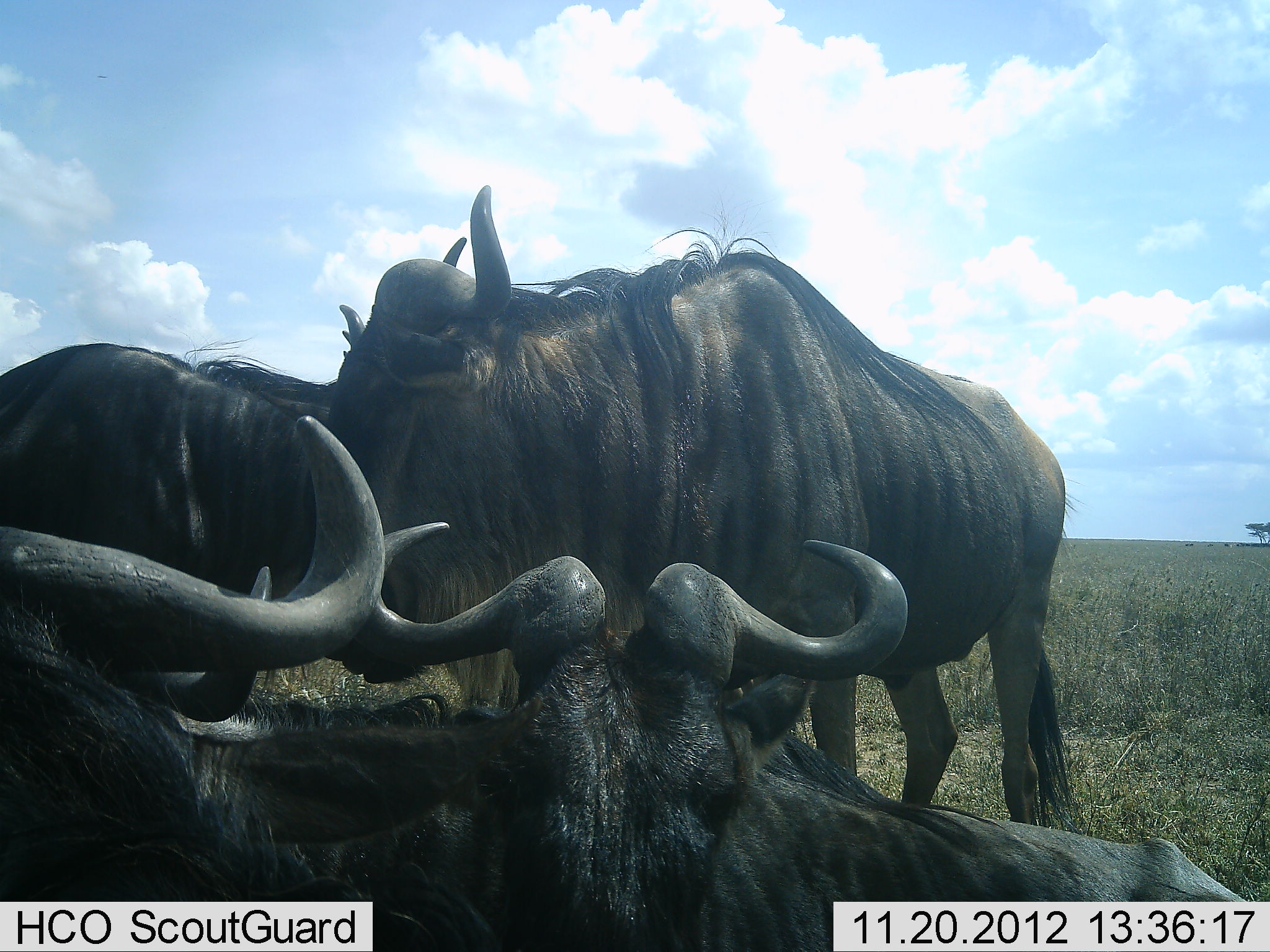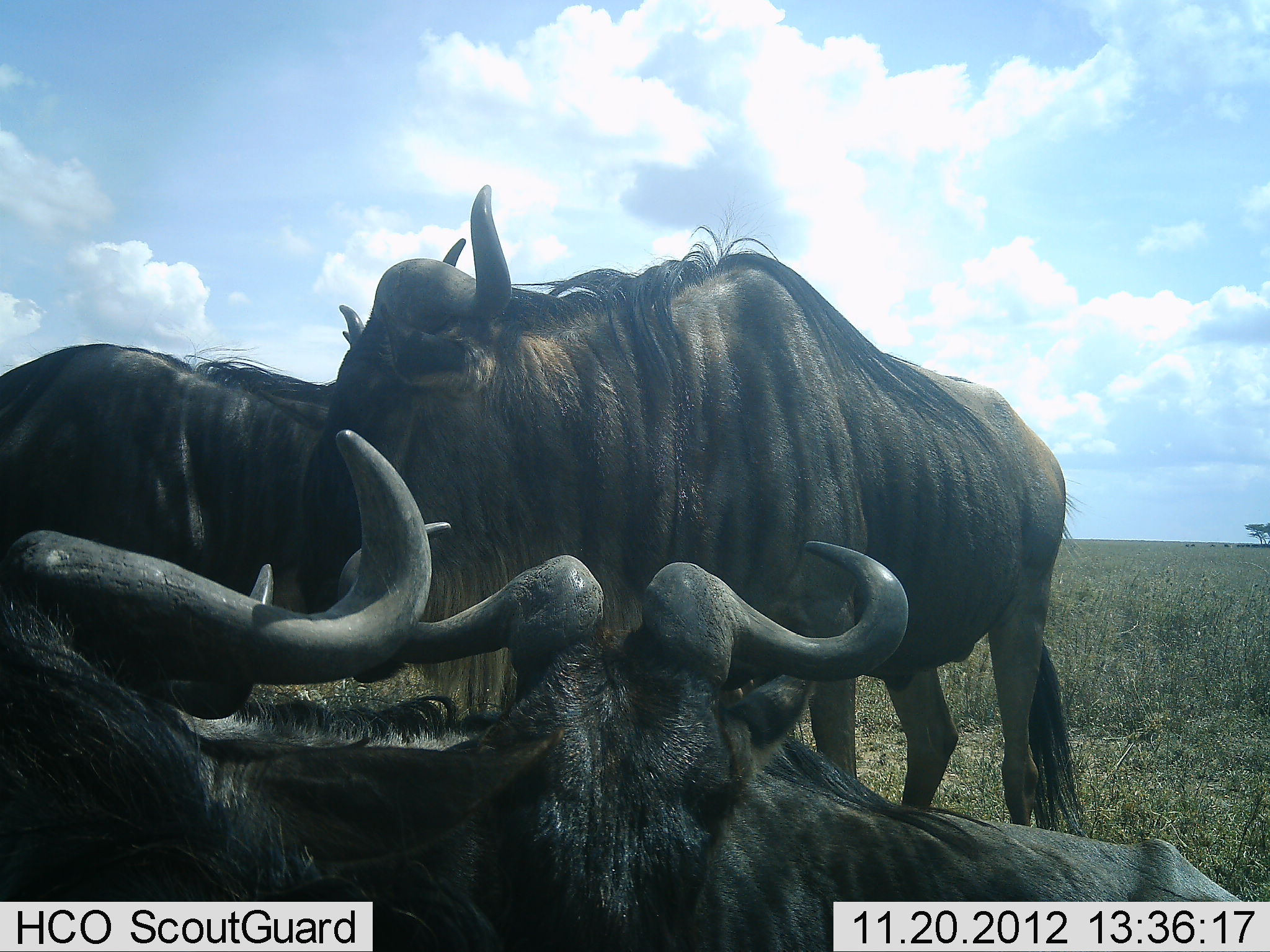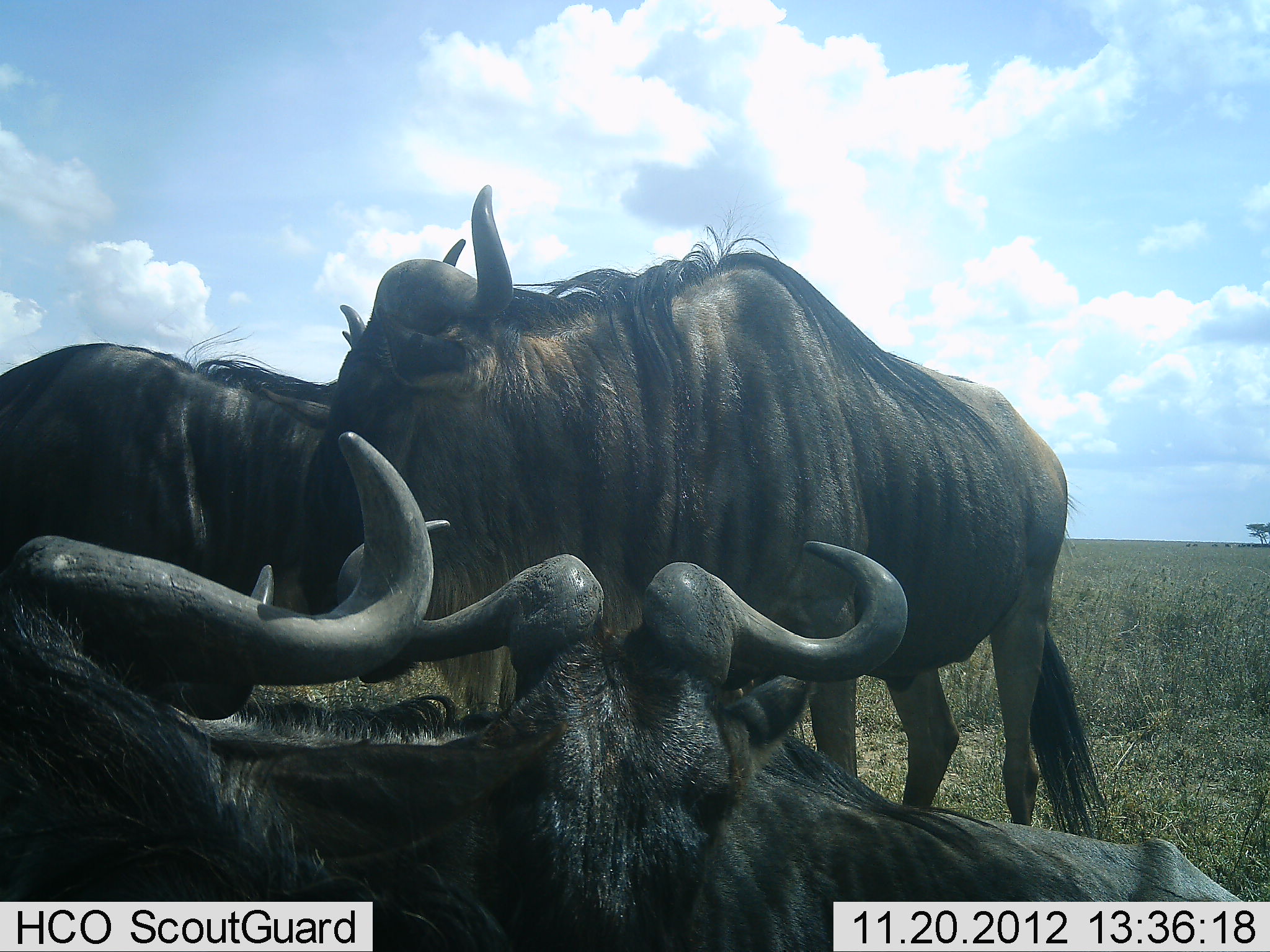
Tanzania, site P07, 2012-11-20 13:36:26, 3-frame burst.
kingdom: Animalia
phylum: Chordata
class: Mammalia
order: Artiodactyla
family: Bovidae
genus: Connochaetes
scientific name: Connochaetes taurinus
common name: blue wildebeest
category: wildebeest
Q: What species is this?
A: Wildebeest (blue wildebeest) (Connochaetes taurinus).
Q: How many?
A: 4.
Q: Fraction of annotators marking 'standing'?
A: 73%.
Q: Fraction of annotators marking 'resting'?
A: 91%.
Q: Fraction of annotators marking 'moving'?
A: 0%.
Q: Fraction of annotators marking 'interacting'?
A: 9%.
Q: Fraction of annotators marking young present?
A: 0%.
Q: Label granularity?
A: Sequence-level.